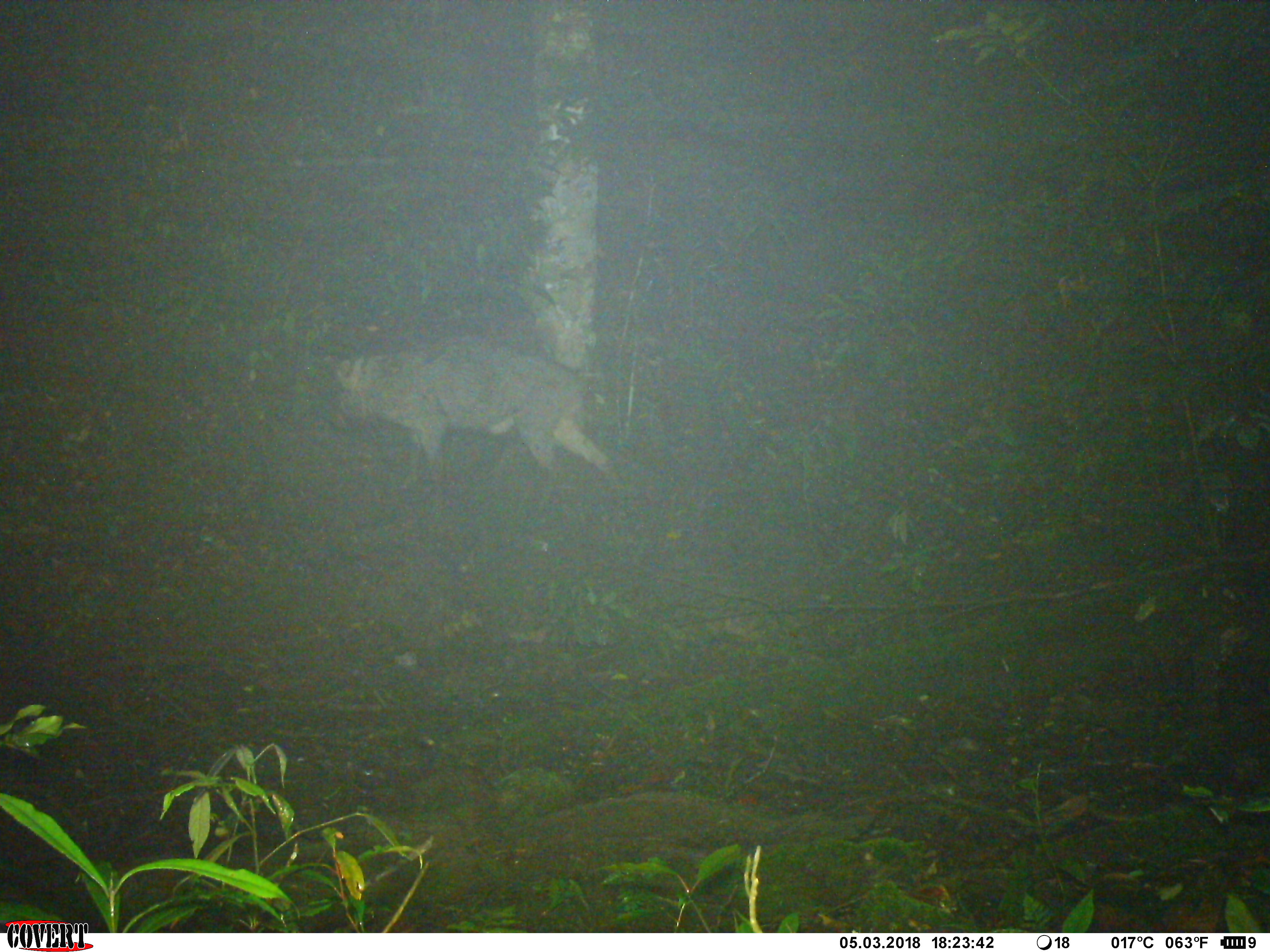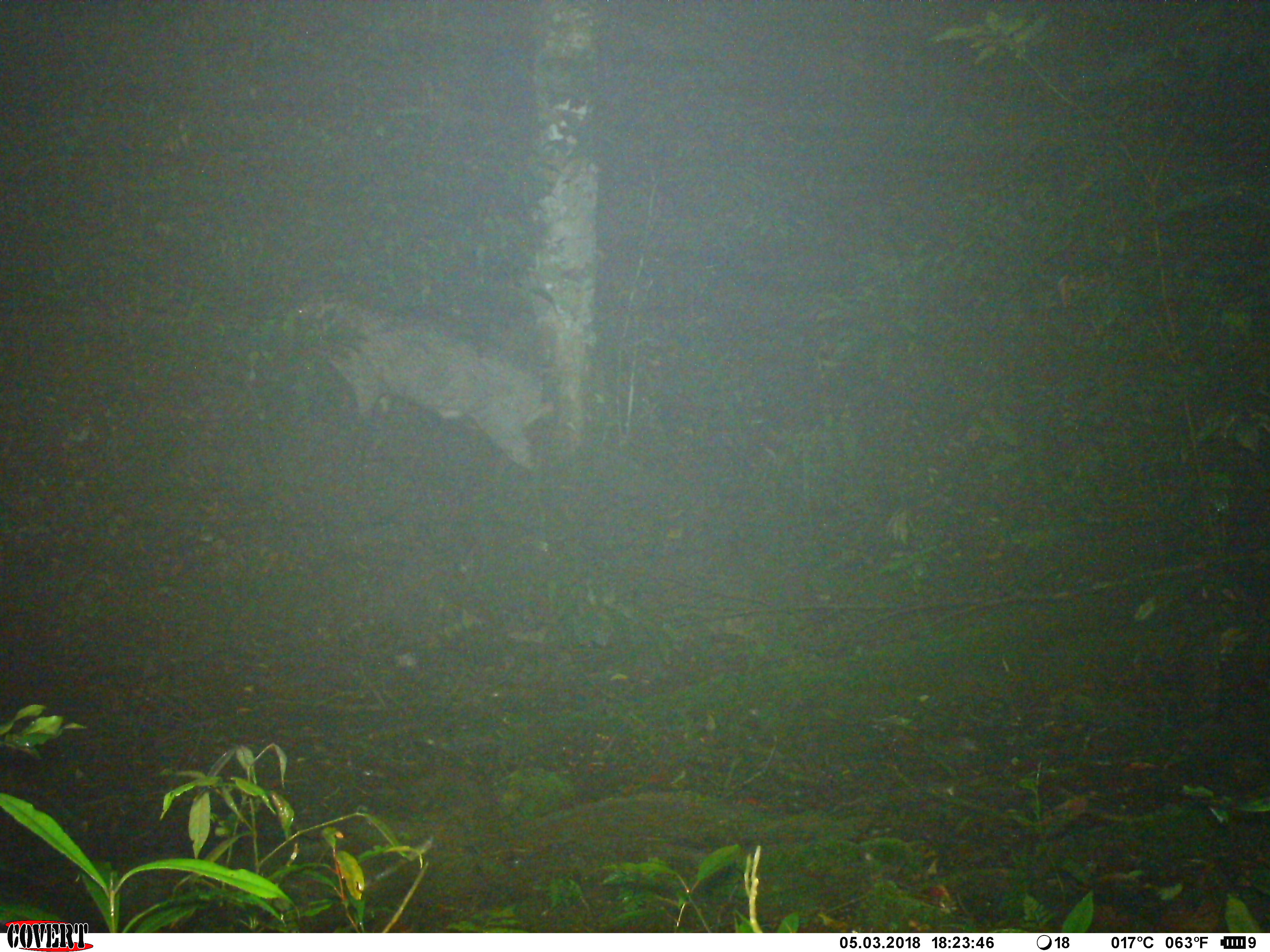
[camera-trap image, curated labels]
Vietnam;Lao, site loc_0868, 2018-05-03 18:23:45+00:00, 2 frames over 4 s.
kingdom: Animalia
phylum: Chordata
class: Mammalia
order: Artiodactyla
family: Suidae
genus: Sus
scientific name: Sus scrofa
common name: eurasian wild pig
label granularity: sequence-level